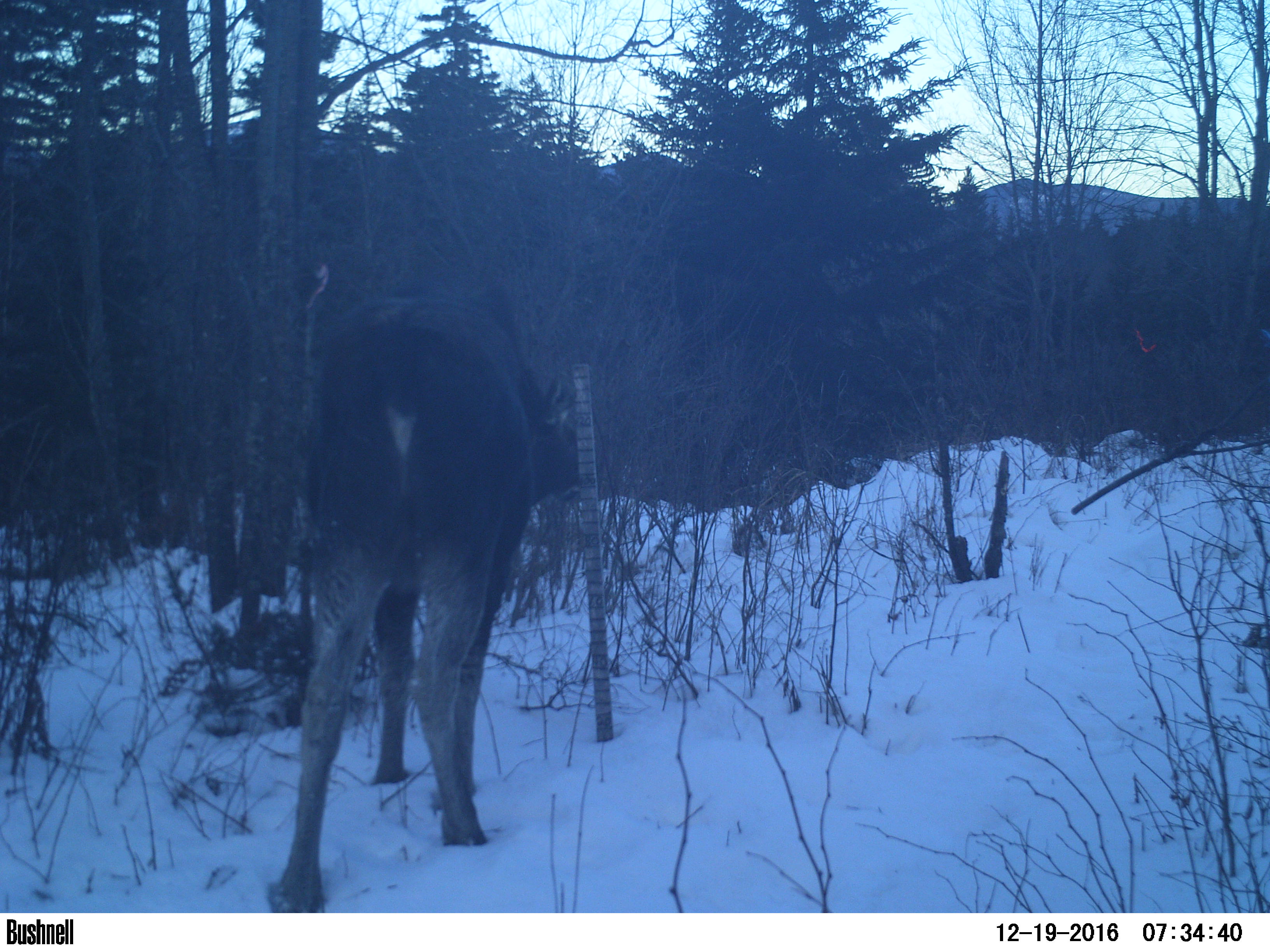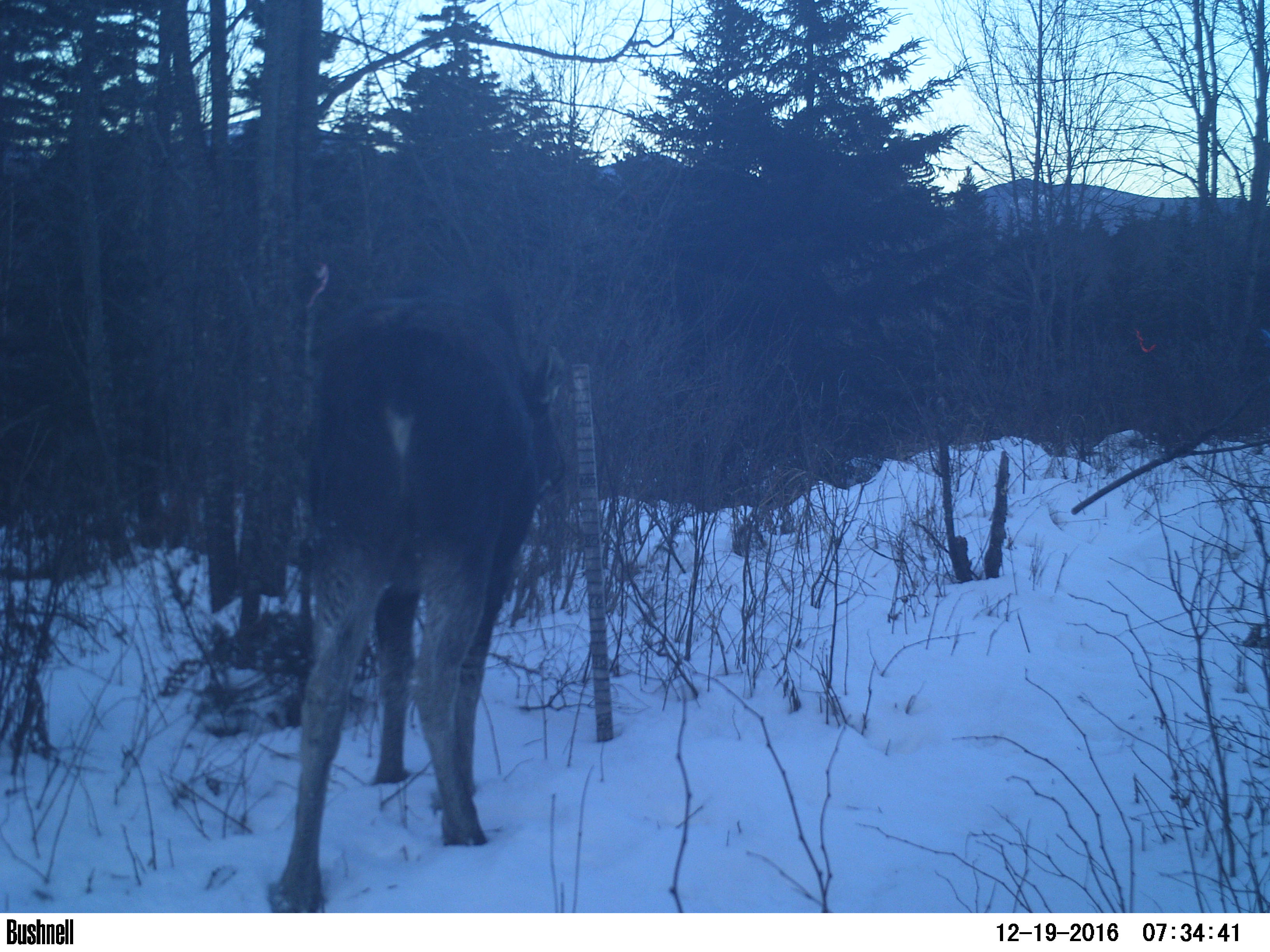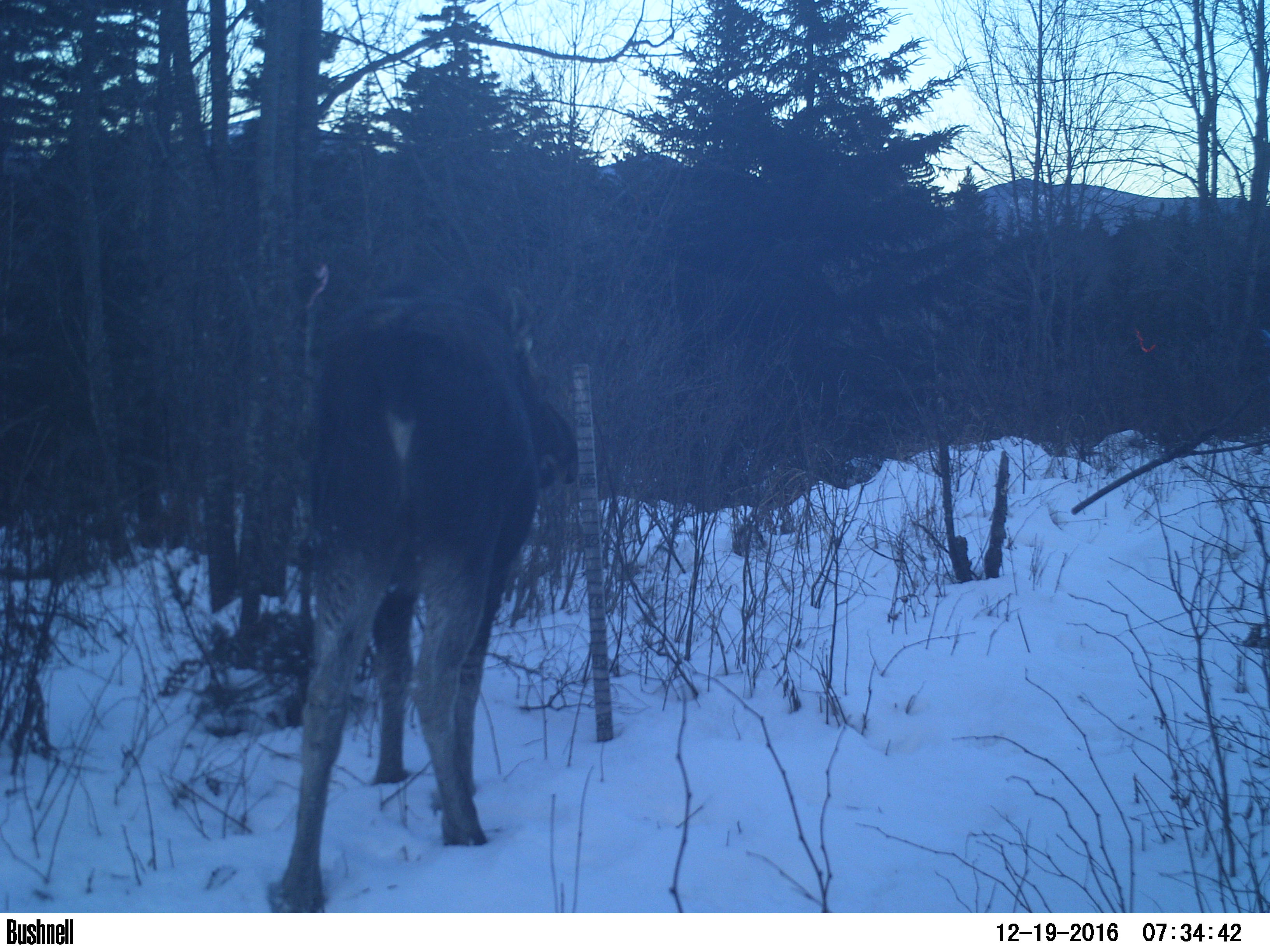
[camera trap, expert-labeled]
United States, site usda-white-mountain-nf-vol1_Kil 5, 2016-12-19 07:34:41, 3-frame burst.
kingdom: Animalia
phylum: Chordata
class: Mammalia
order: Artiodactyla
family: Cervidae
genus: Alces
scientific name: Alces alces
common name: moose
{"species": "moose (Alces alces)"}